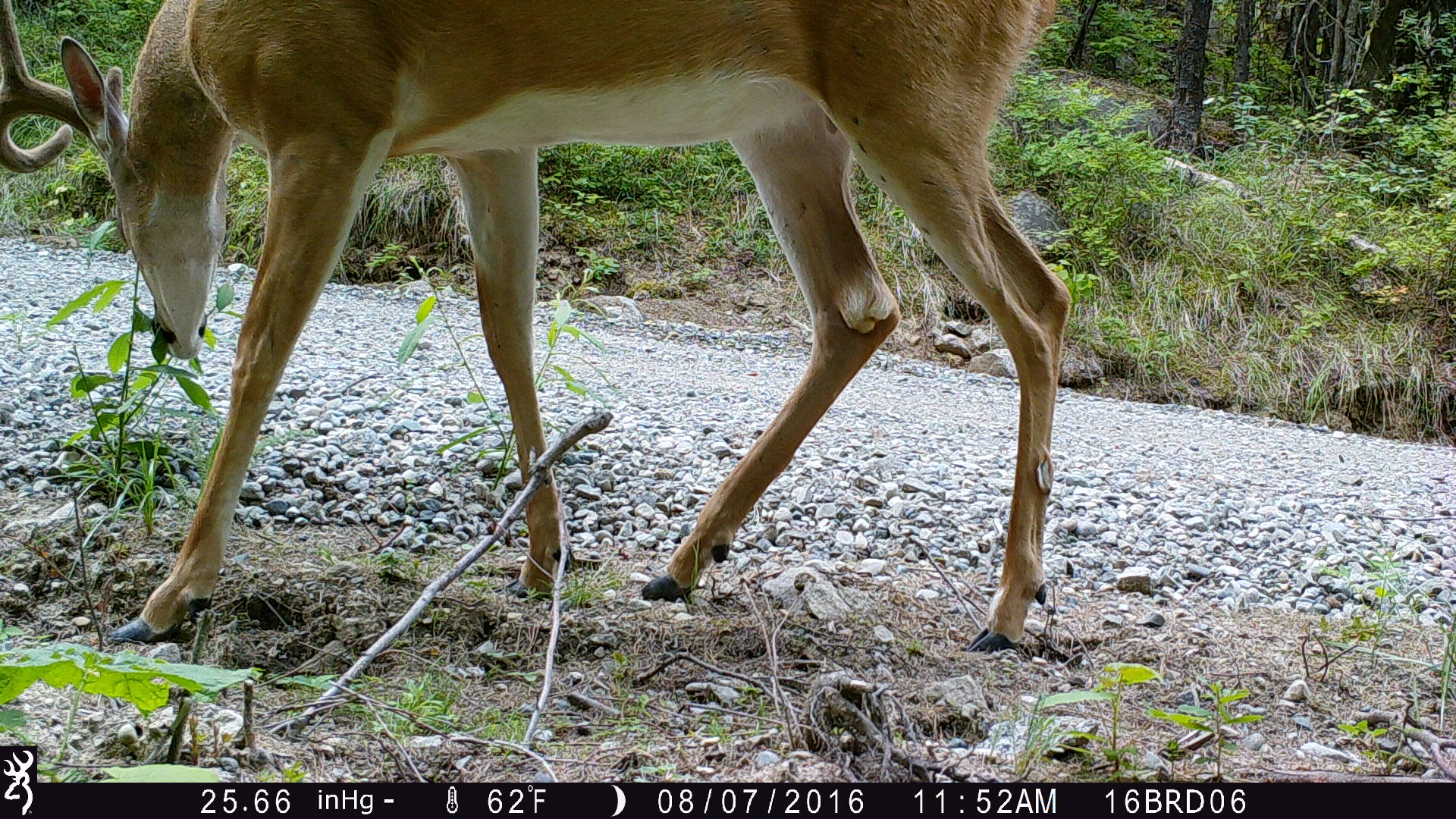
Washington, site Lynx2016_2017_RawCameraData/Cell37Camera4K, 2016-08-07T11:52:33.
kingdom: Animalia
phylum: Chordata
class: Mammalia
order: Artiodactyla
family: Cervidae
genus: Odocoileus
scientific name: Odocoileus virginianus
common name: white-tailed deer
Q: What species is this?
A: Odocoileus virginianus (white-tailed deer).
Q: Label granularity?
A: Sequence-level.